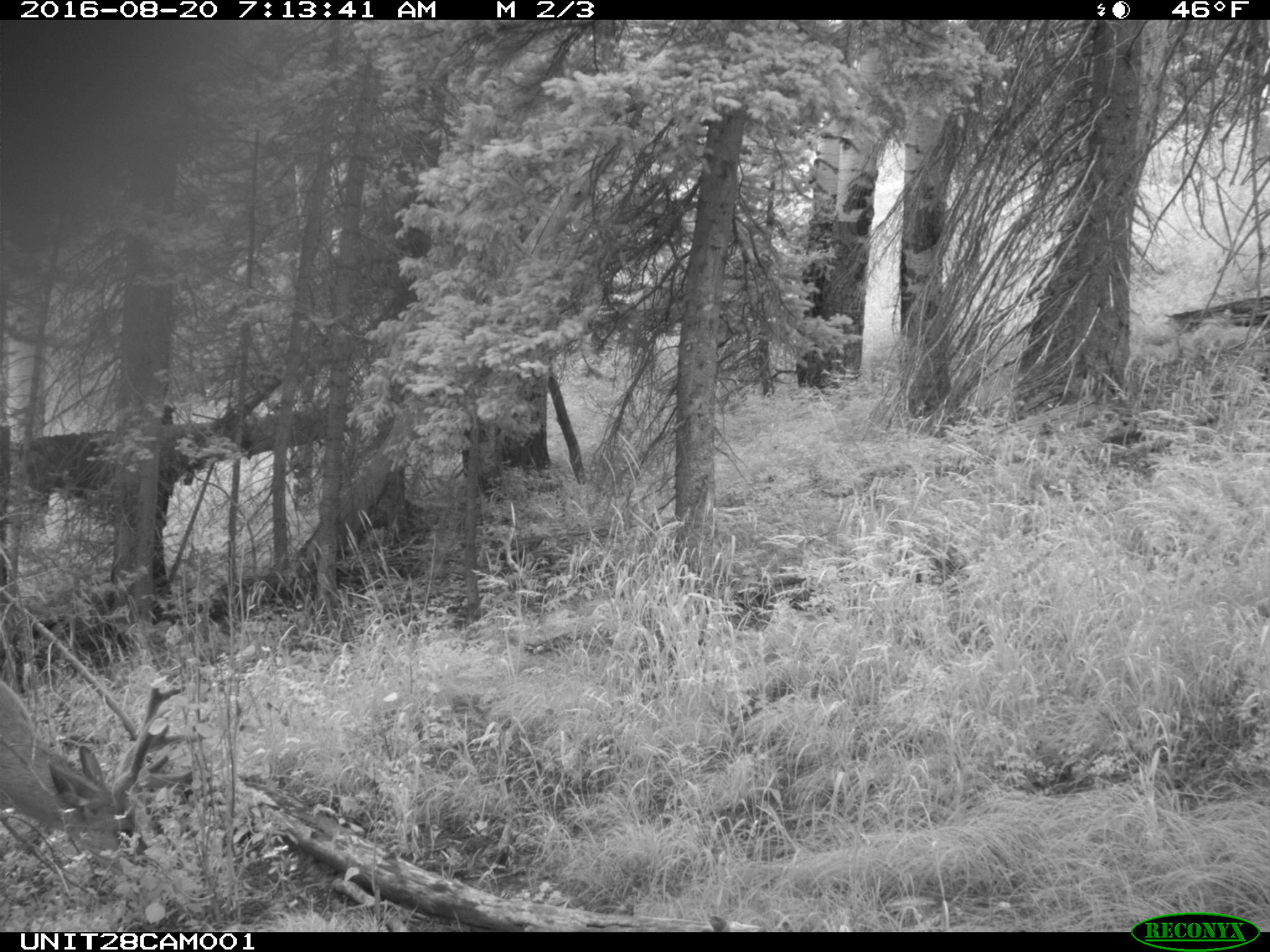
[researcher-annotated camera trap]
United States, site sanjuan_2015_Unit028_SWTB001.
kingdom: Animalia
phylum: Chordata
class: Mammalia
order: Artiodactyla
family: Cervidae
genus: Odocoileus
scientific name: Odocoileus hemionus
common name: mule deer